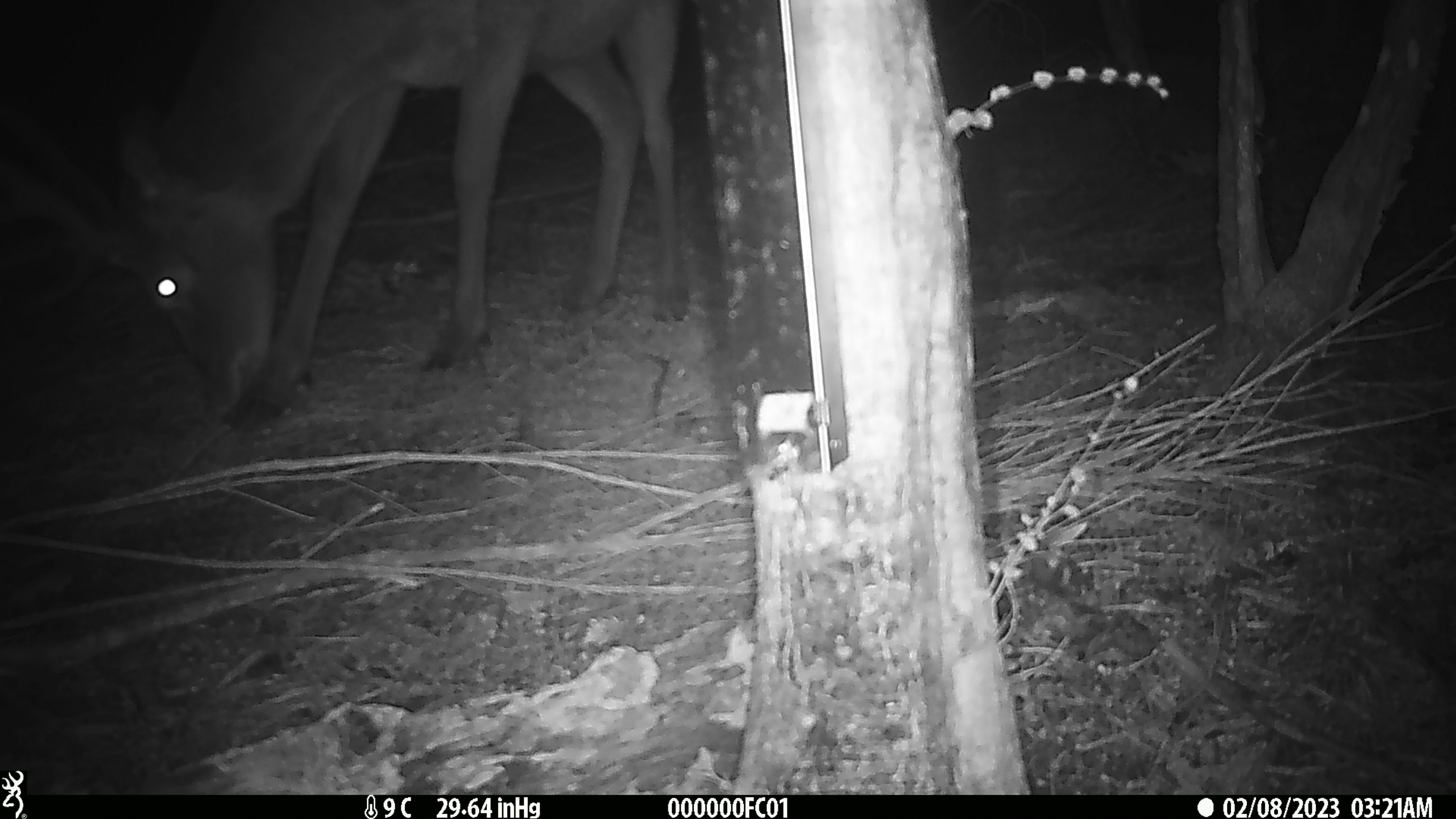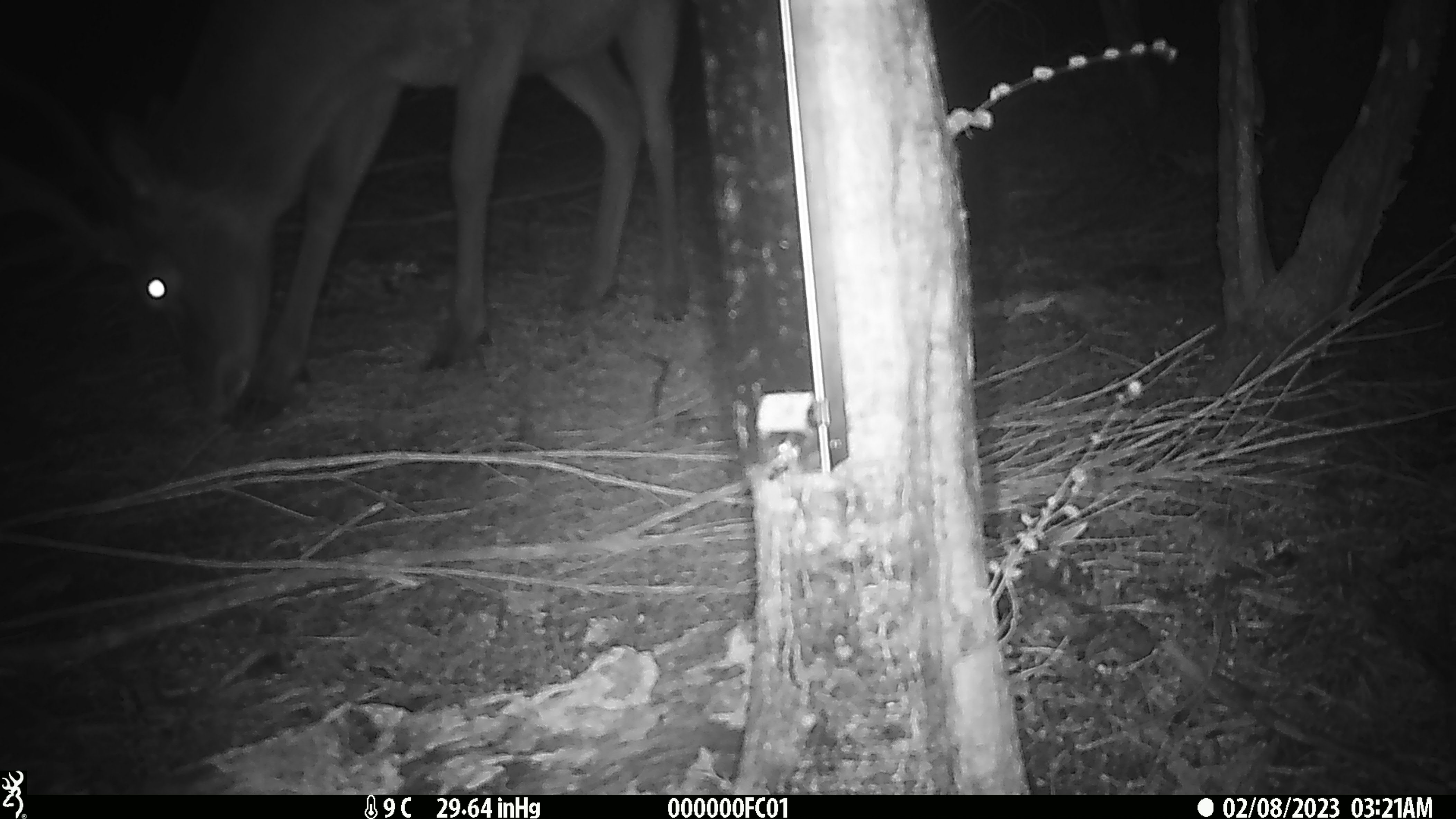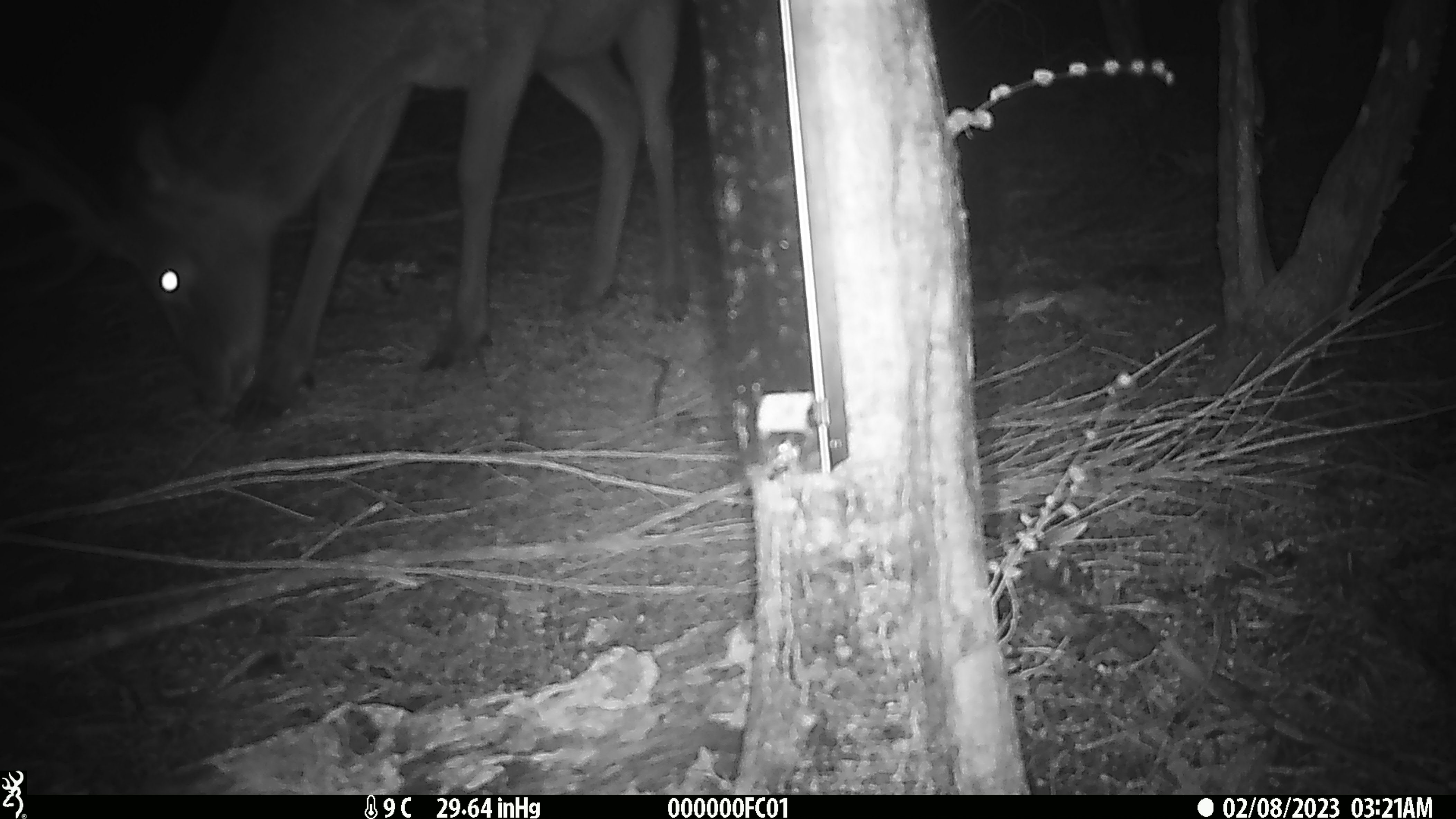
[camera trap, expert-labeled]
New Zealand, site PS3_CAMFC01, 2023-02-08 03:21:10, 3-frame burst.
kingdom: Animalia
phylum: Chordata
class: Mammalia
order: Artiodactyla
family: Cervidae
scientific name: Cervidae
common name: deer